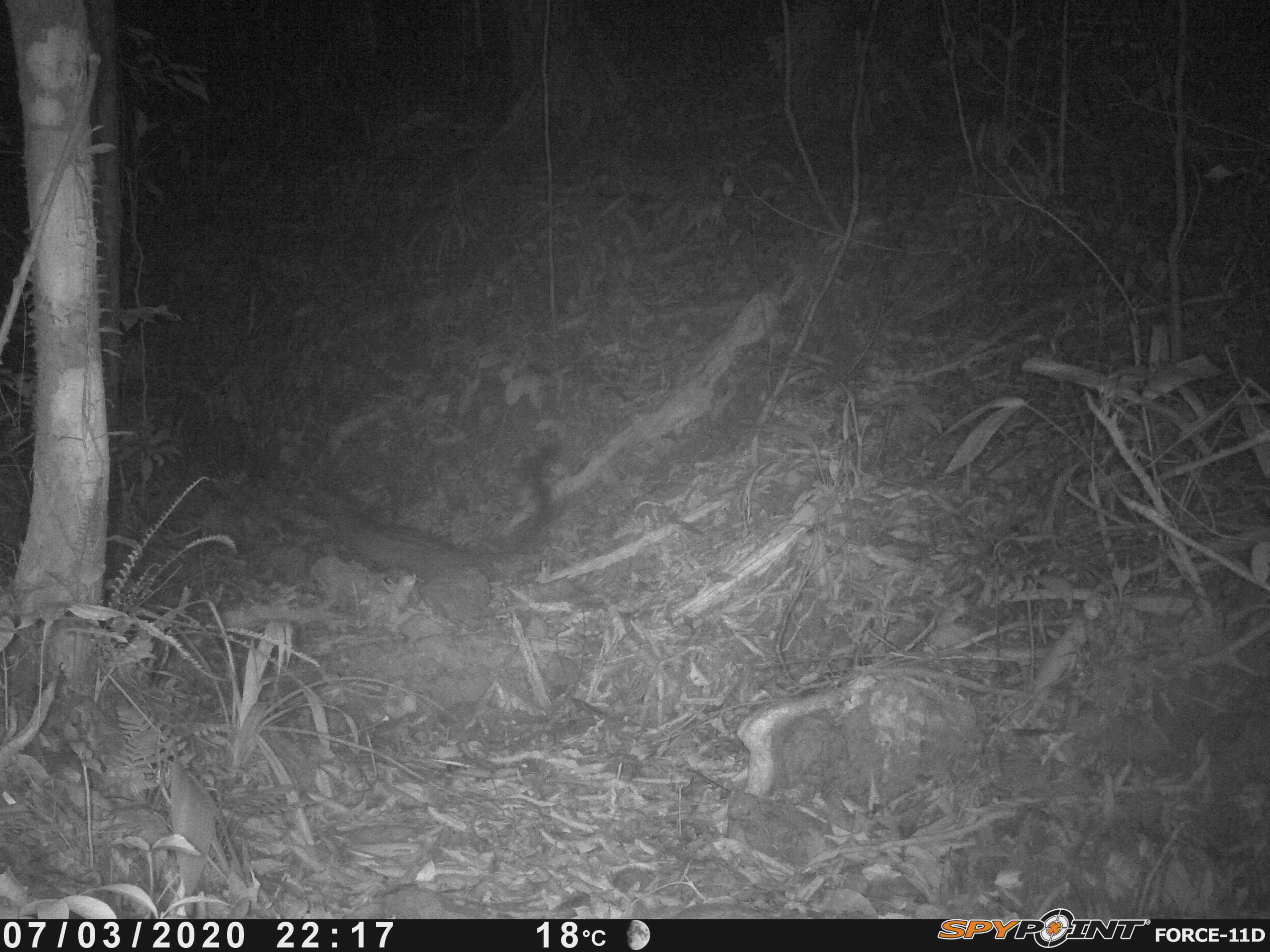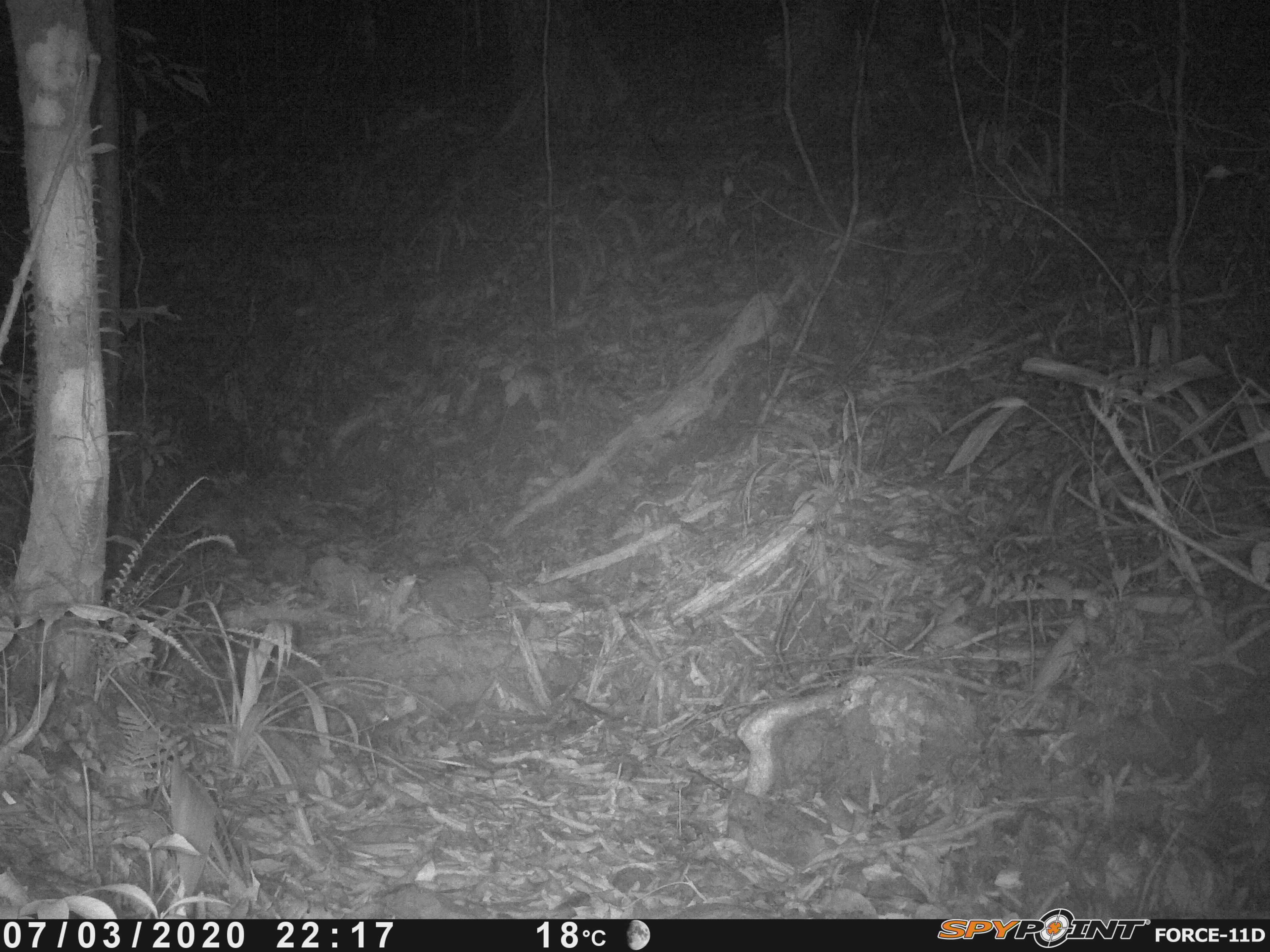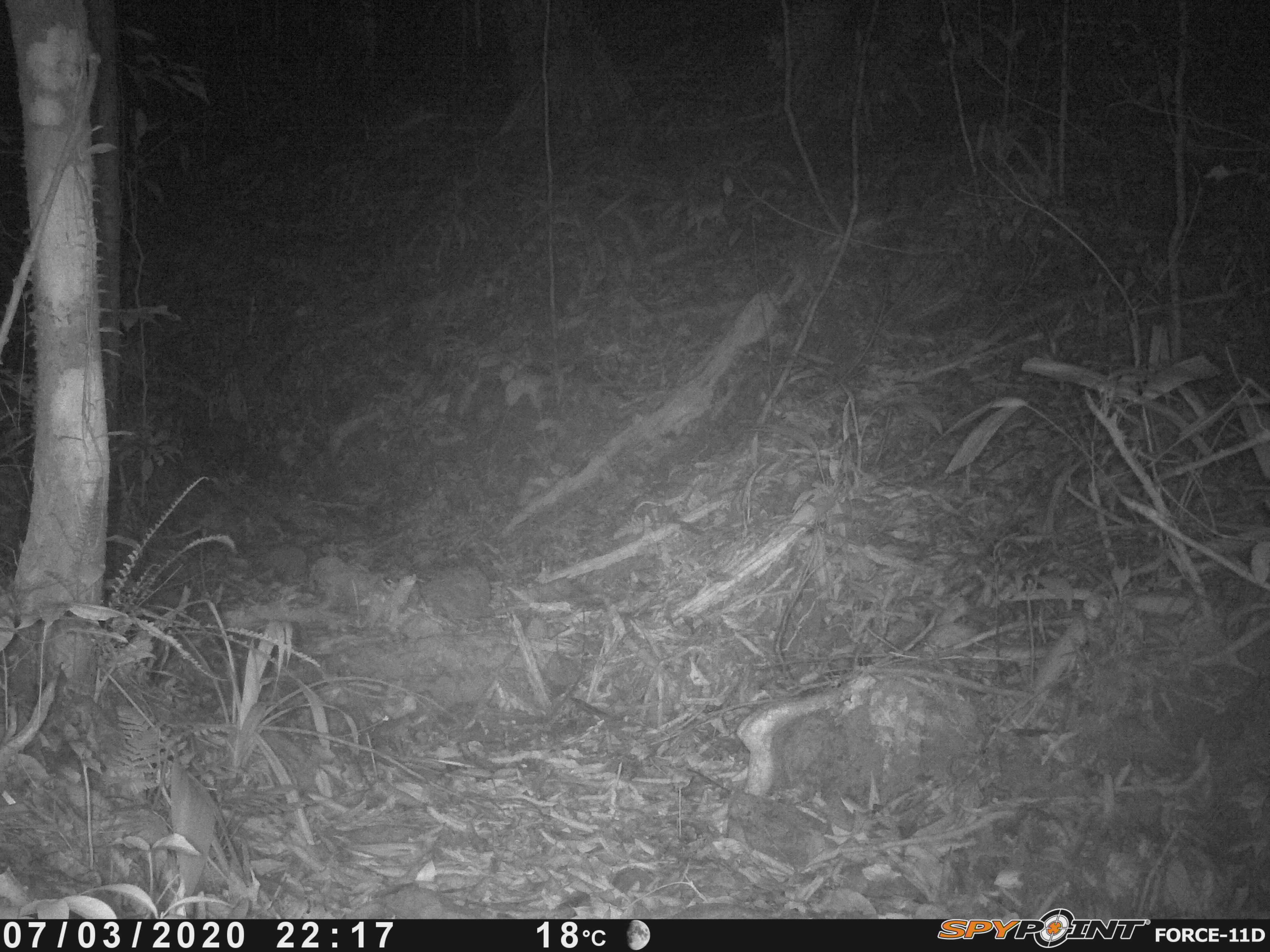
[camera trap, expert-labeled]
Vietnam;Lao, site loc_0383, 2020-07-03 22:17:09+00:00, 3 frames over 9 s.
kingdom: Animalia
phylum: Chordata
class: Mammalia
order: Carnivora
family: Viverridae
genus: Paradoxurus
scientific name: Paradoxurus hermaphroditus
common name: common palm civet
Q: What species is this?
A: Common palm civet (Paradoxurus hermaphroditus).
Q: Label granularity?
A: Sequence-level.